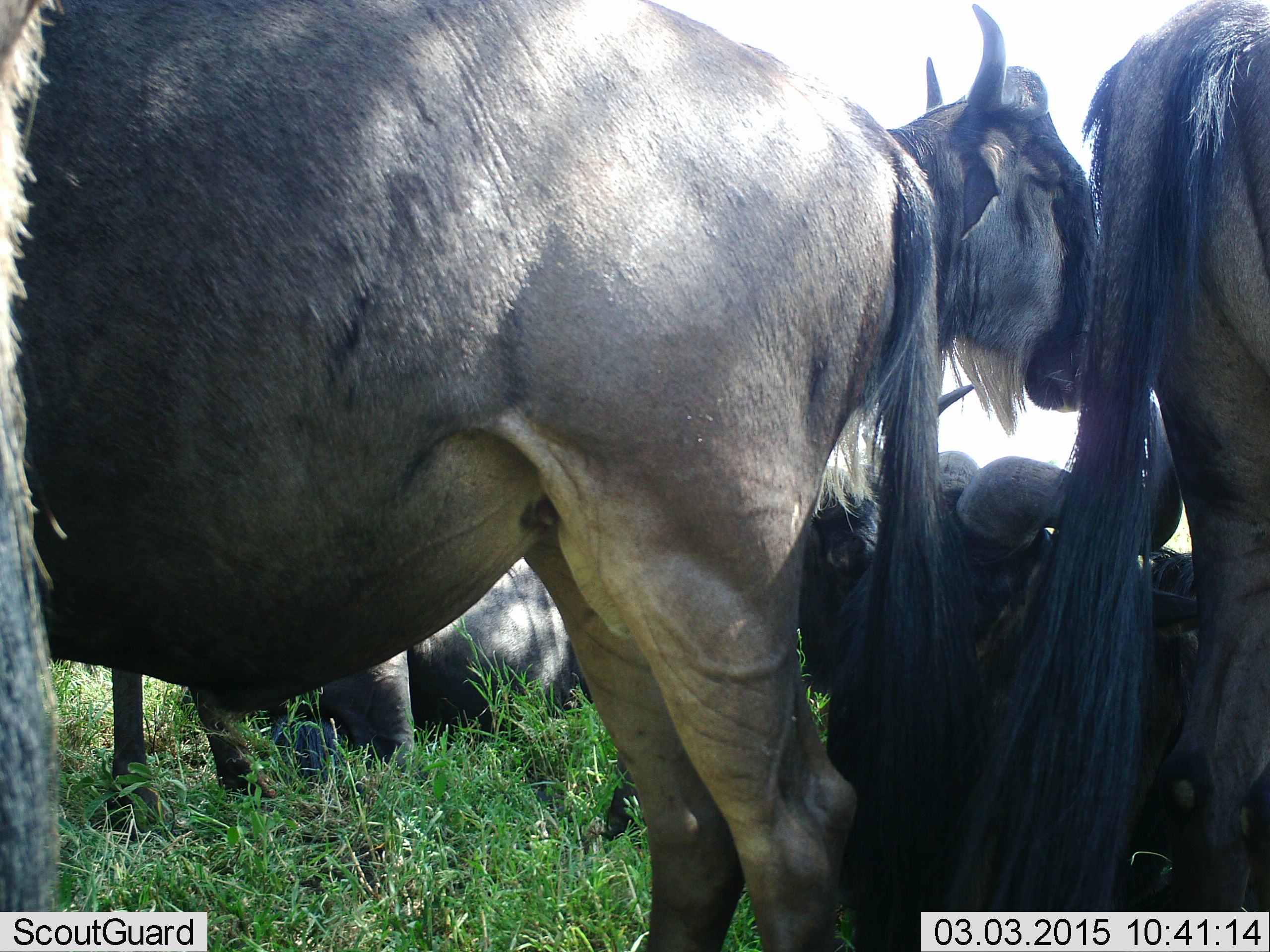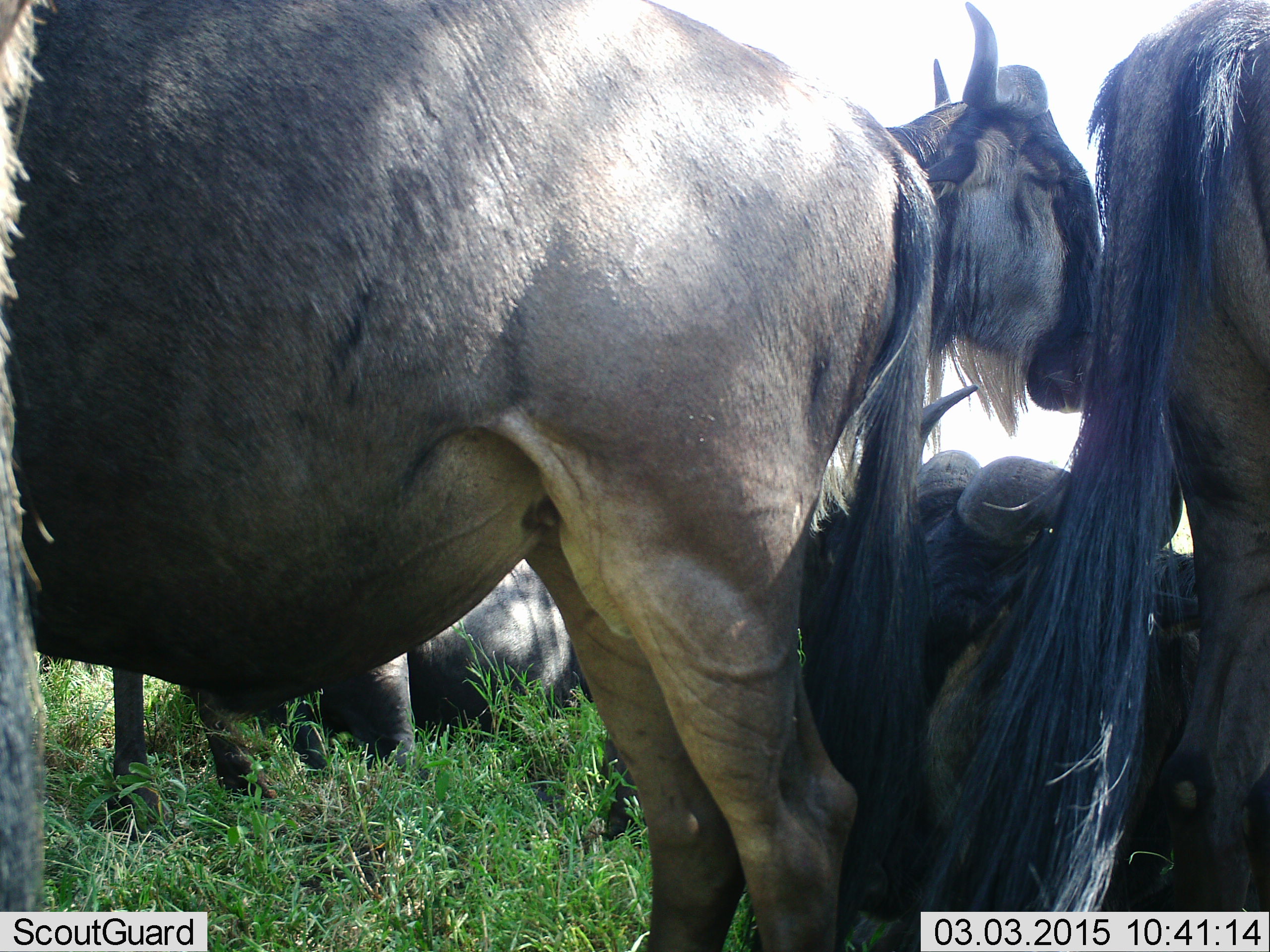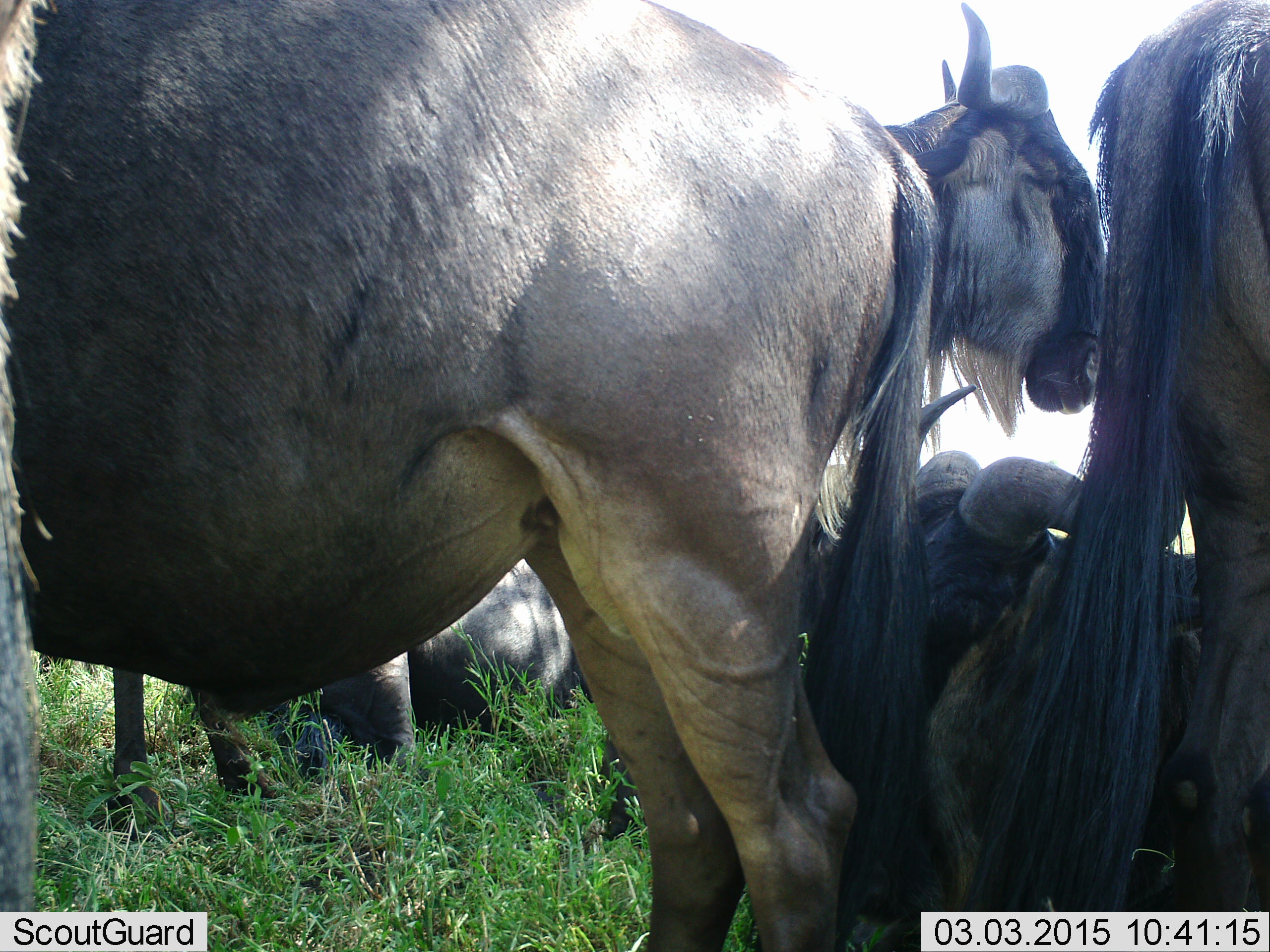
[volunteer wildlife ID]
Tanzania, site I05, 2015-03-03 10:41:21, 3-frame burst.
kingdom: Animalia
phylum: Chordata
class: Mammalia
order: Artiodactyla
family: Bovidae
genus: Connochaetes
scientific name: Connochaetes taurinus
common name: blue wildebeest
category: wildebeest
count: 6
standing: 70%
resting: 90%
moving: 10%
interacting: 10%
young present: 0%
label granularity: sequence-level